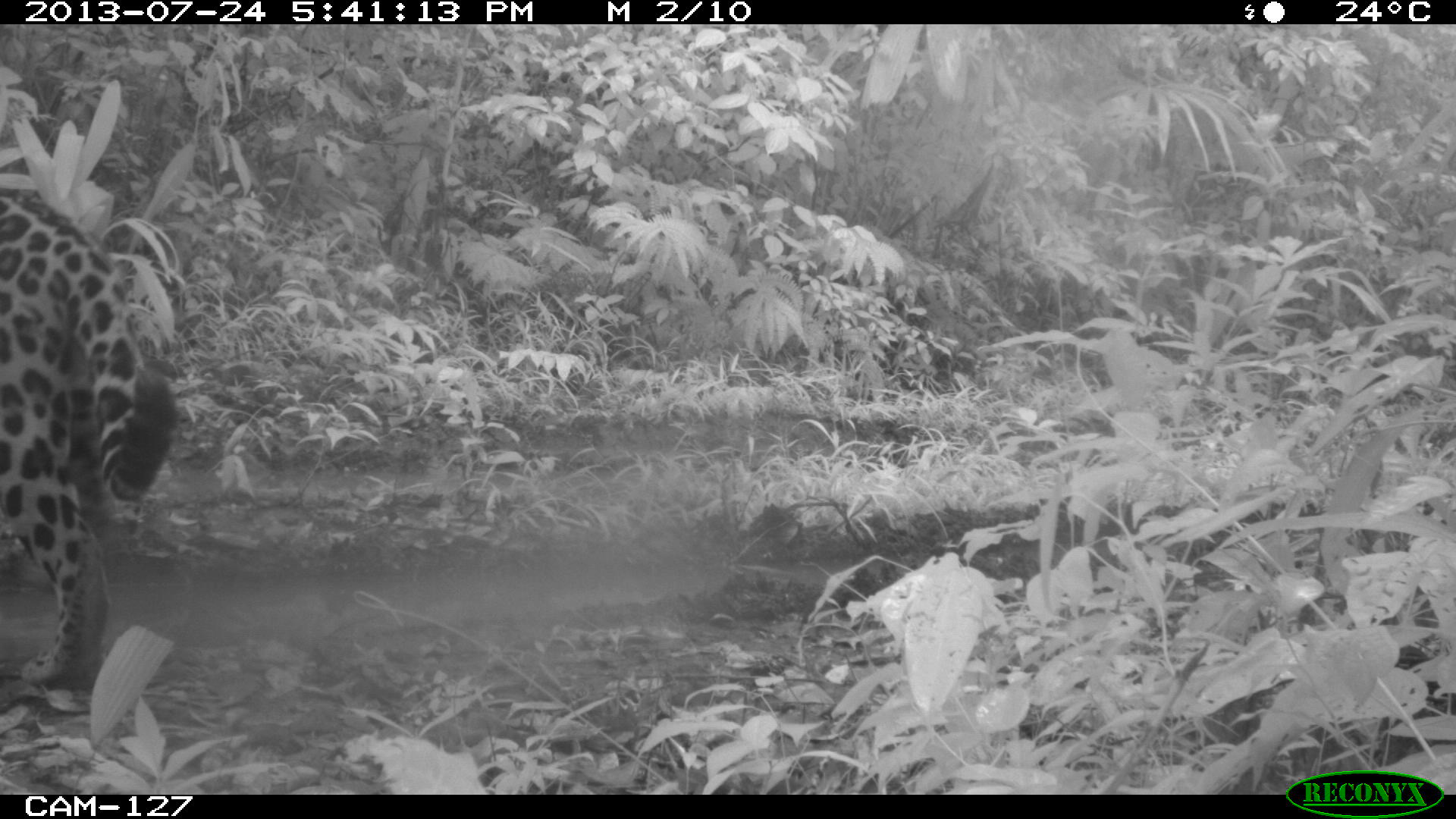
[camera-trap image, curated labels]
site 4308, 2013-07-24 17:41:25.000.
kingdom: Animalia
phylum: Chordata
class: Mammalia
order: Carnivora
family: Felidae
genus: Panthera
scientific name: Panthera onca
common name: jaguar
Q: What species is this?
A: Panthera onca (jaguar).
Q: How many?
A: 1.